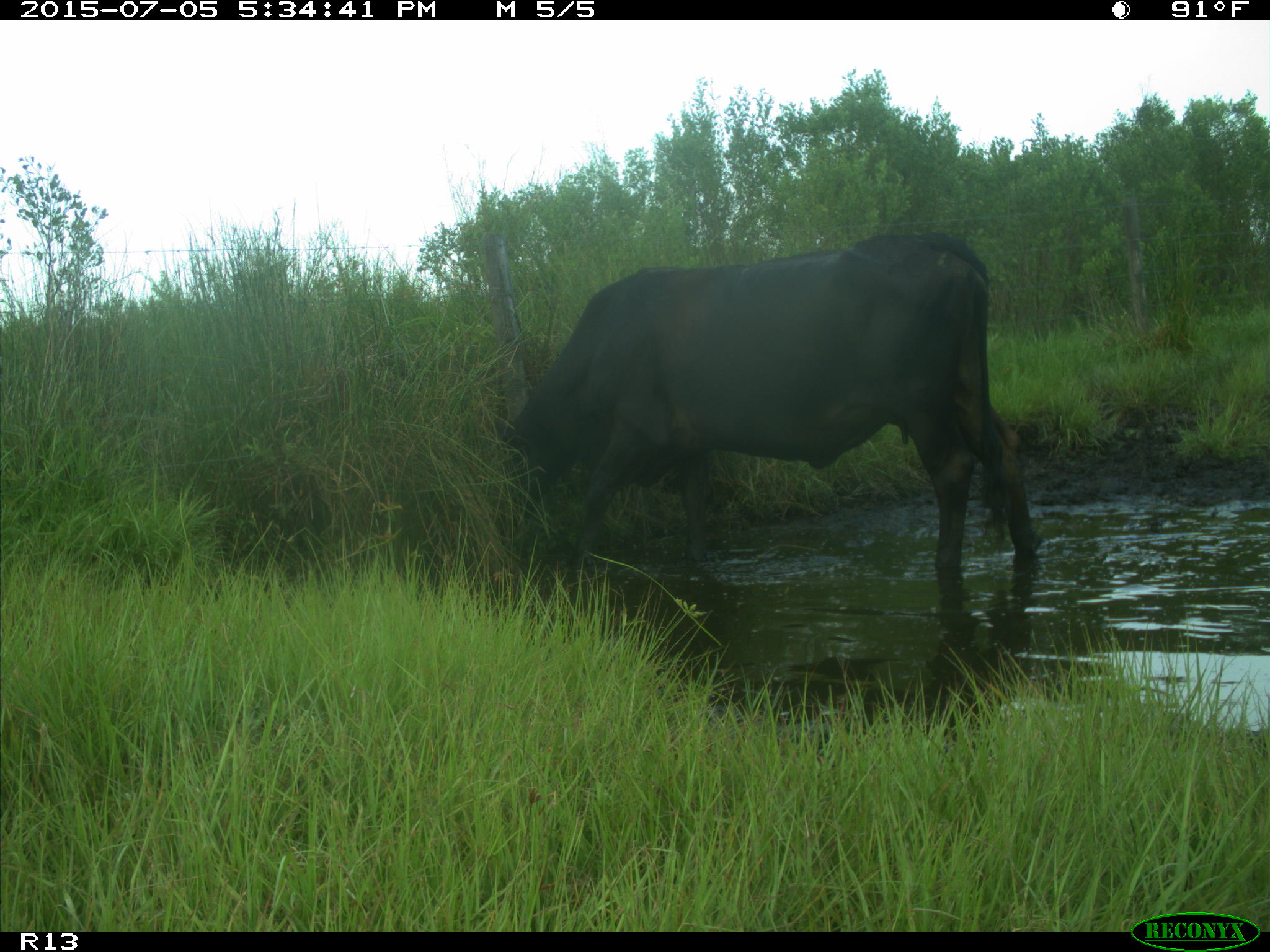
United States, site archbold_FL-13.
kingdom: Animalia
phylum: Chordata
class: Mammalia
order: Artiodactyla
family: Bovidae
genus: Bos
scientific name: Bos taurus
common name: domestic cow